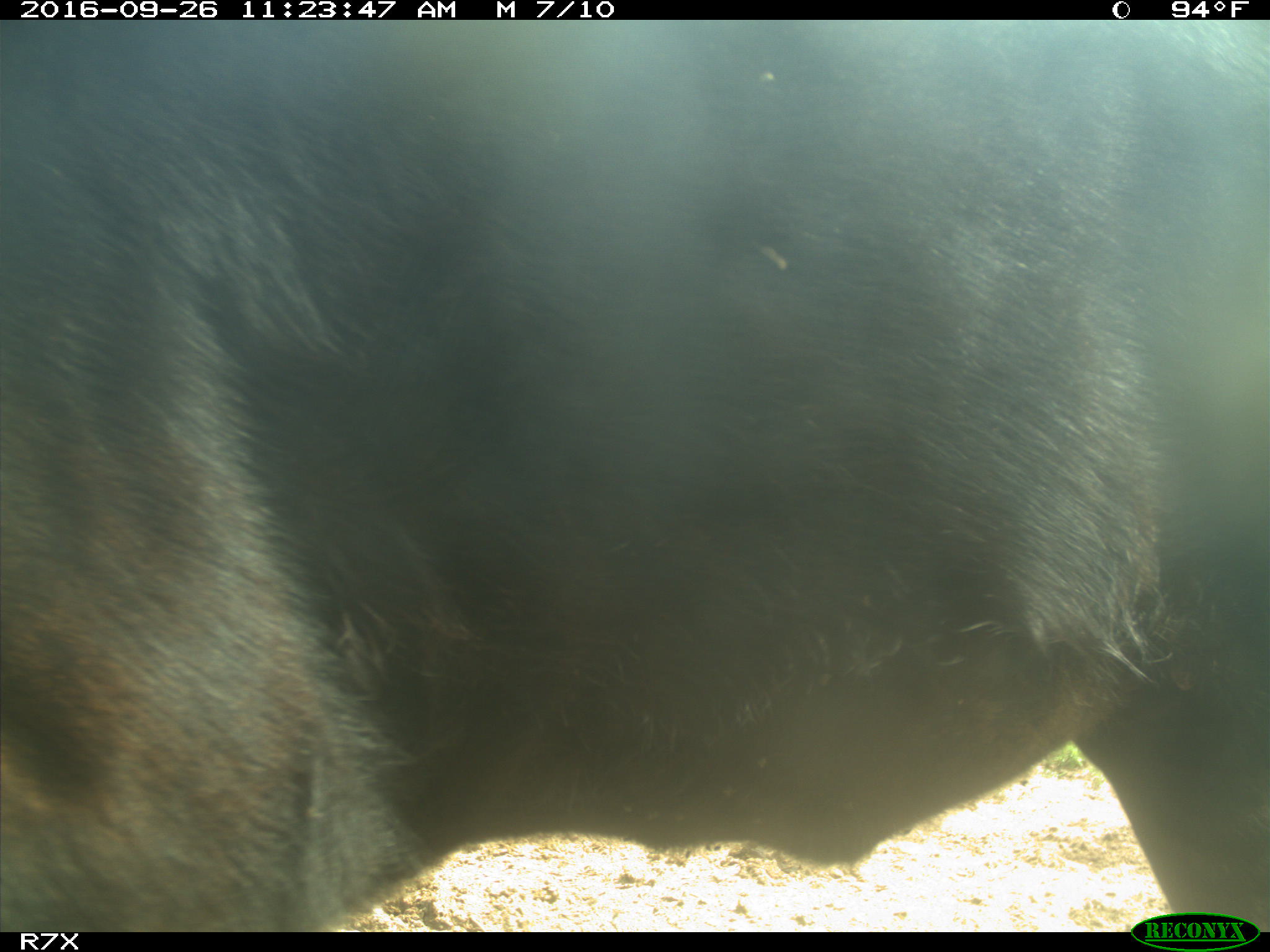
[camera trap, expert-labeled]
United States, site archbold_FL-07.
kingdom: Animalia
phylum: Chordata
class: Mammalia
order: Artiodactyla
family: Bovidae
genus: Bos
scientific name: Bos taurus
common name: domestic cow